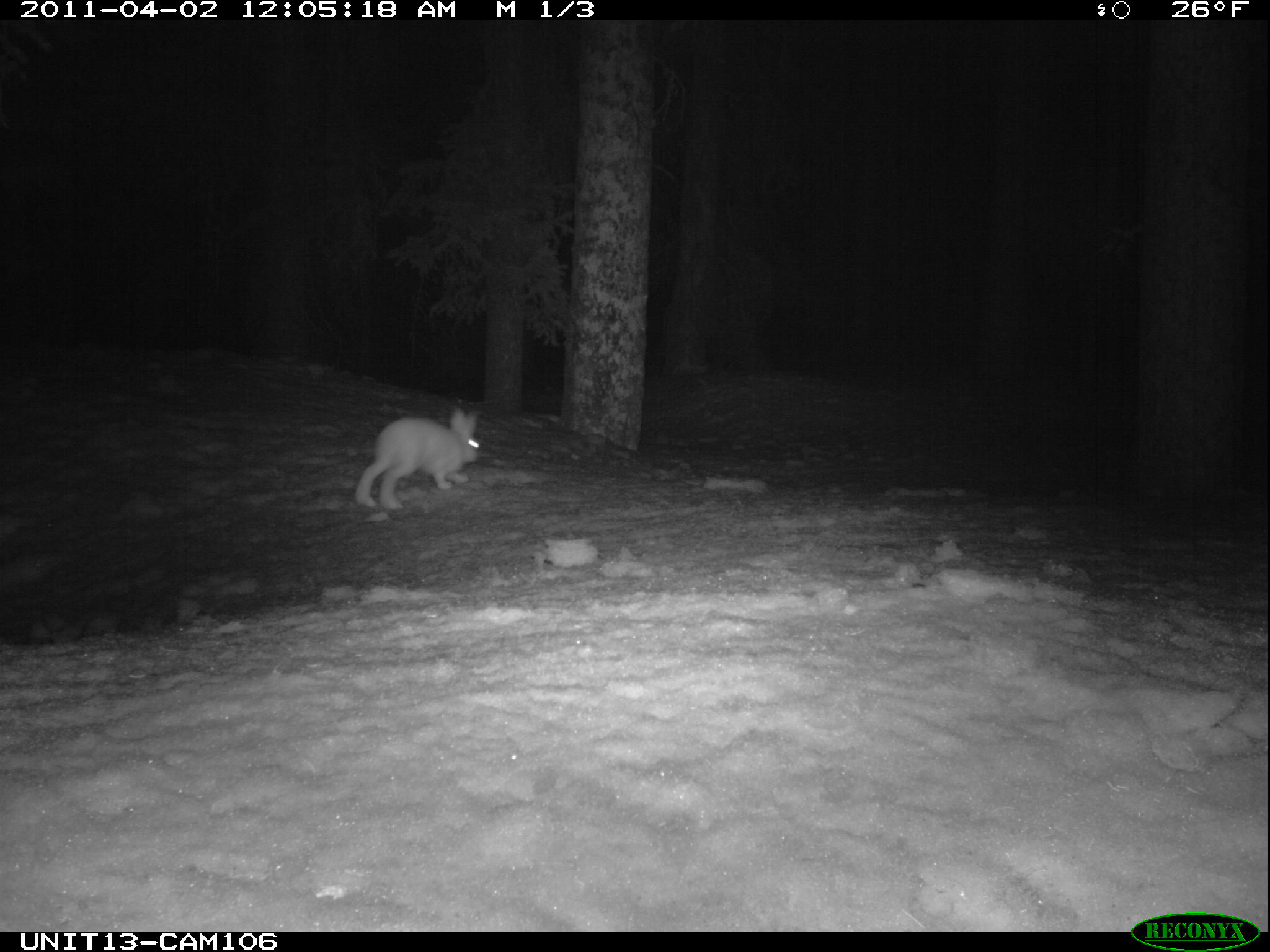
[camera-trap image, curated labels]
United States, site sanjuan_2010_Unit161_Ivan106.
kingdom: Animalia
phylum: Chordata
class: Mammalia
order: Lagomorpha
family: Leporidae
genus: Lepus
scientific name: Lepus americanus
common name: snowshoe hare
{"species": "Lepus americanus (snowshoe hare)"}